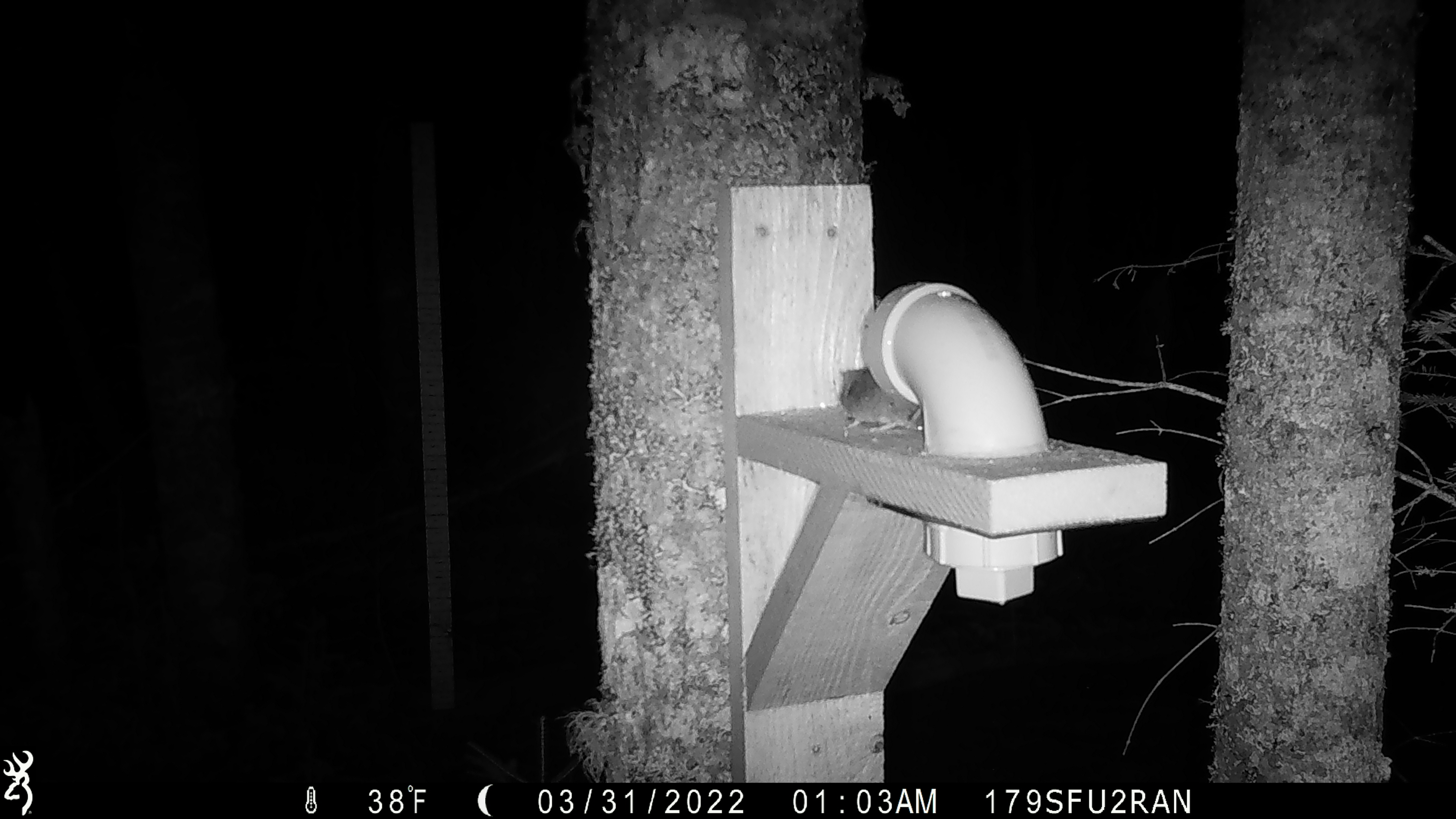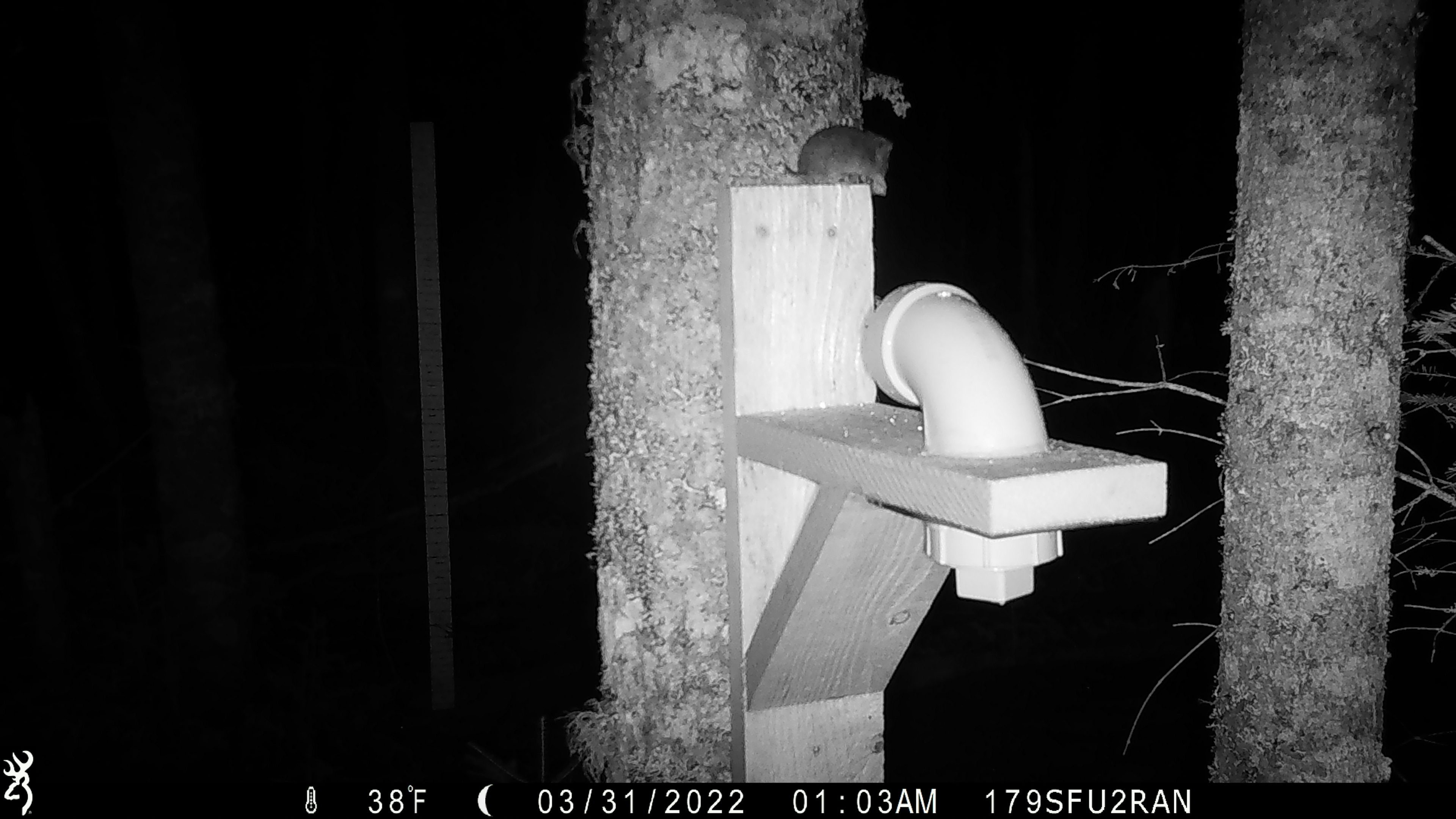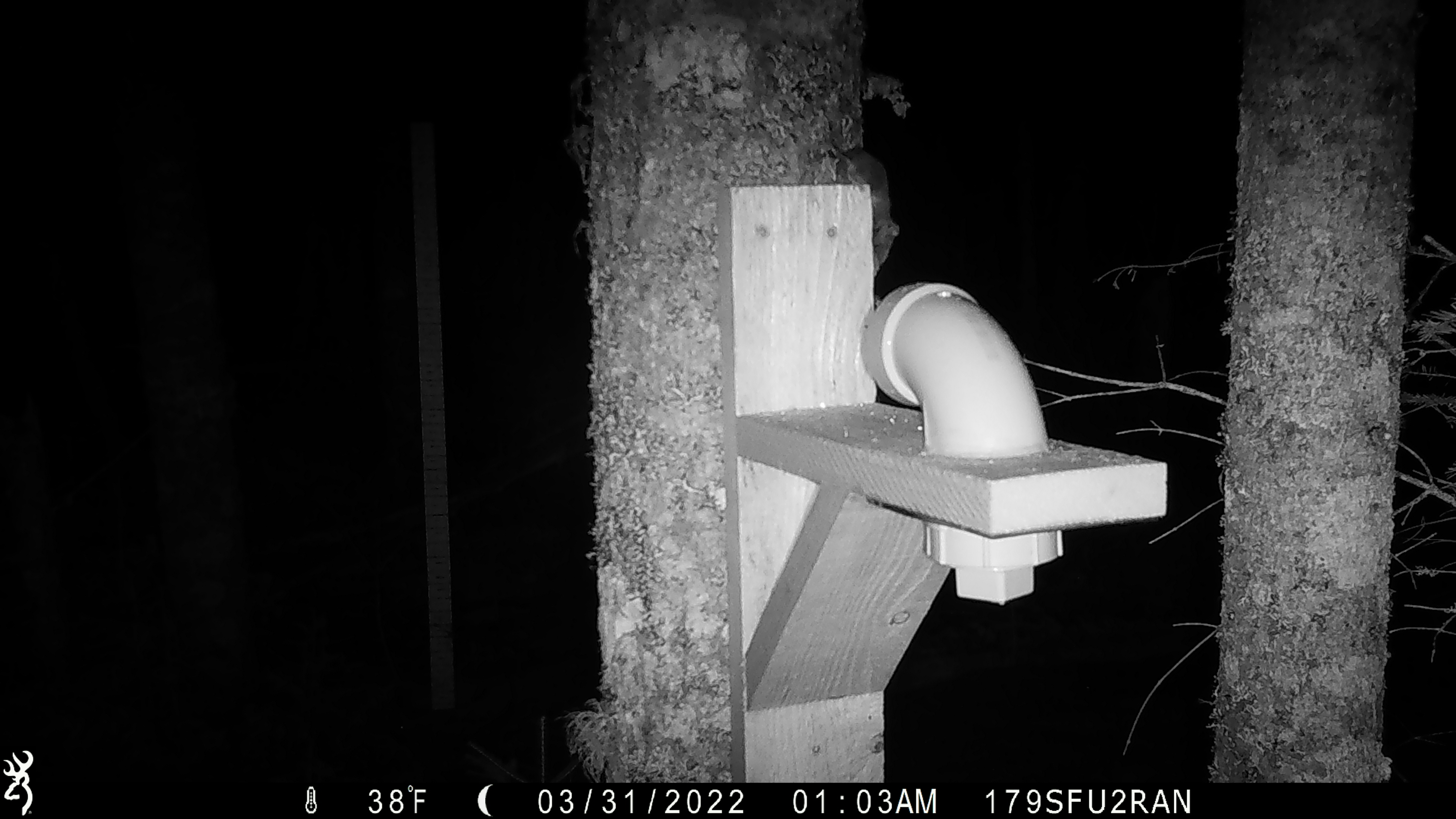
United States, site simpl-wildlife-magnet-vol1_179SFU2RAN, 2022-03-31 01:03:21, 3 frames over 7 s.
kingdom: Animalia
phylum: Chordata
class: Mammalia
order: Rodentia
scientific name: Rodentia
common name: mouse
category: mouse sp.